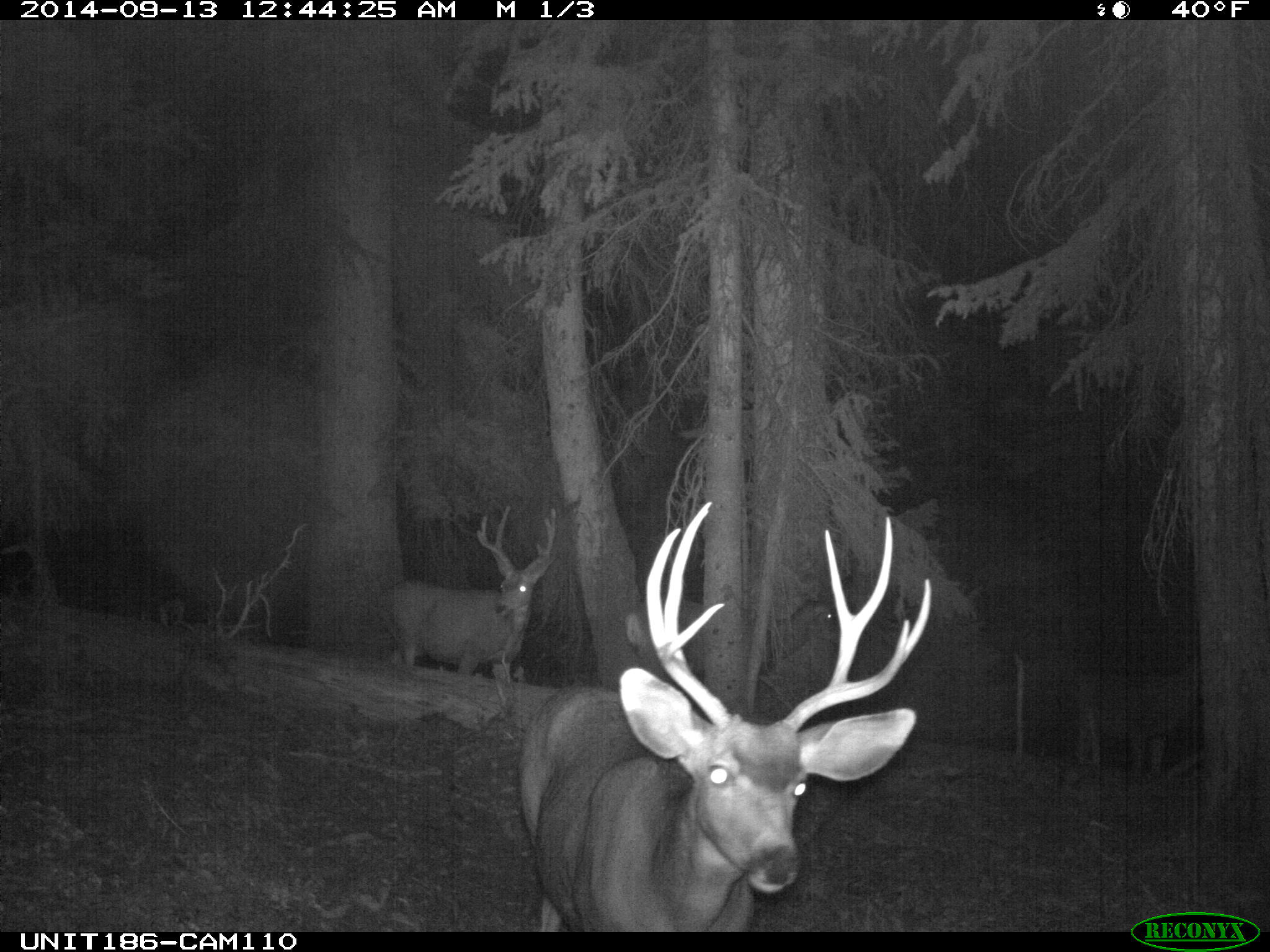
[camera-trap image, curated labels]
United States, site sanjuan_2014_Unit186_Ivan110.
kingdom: Animalia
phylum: Chordata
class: Mammalia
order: Artiodactyla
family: Cervidae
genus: Odocoileus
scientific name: Odocoileus hemionus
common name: mule deer